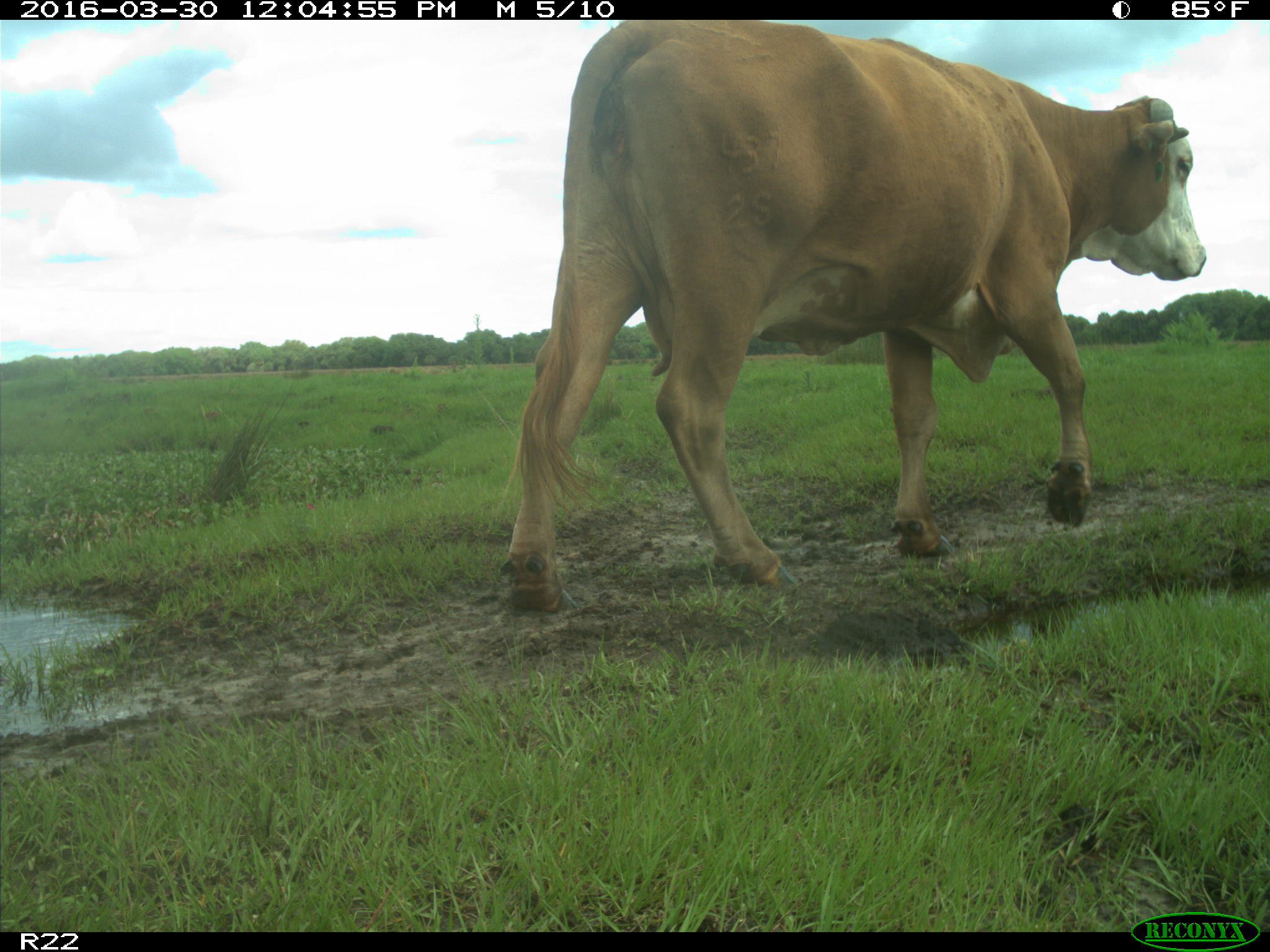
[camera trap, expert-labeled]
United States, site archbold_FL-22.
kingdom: Animalia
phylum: Chordata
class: Mammalia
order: Artiodactyla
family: Bovidae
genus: Bos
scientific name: Bos taurus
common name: domestic cow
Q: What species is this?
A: Bos taurus (domestic cow).